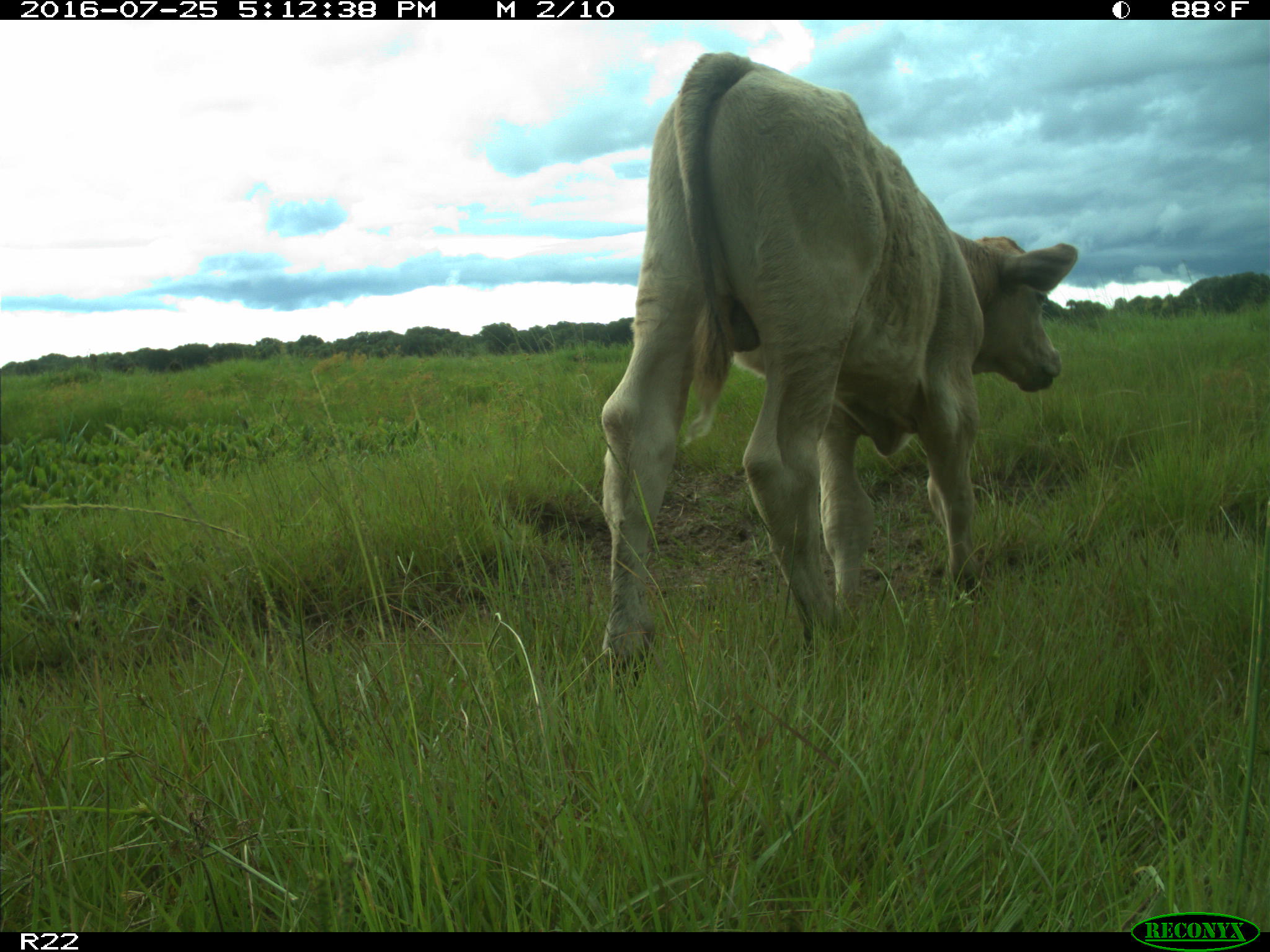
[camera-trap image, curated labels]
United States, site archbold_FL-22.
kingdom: Animalia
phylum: Chordata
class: Mammalia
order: Artiodactyla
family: Bovidae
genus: Bos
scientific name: Bos taurus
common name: domestic cow